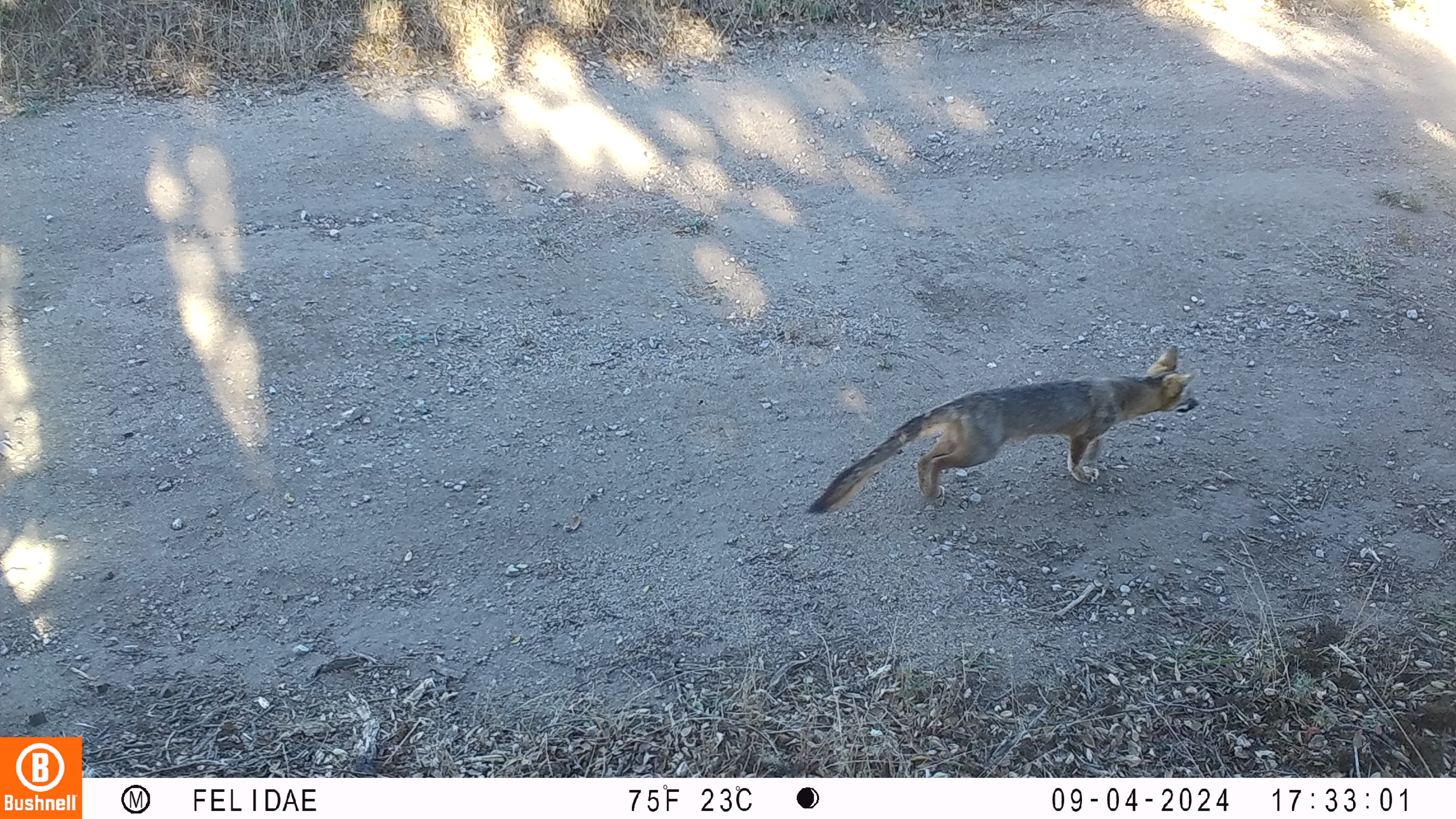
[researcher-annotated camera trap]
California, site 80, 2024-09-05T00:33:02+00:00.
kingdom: Animalia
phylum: Chordata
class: Mammalia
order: Carnivora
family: Canidae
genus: Urocyon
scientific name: Urocyon cinereoargenteus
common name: gray fox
Gray fox (Urocyon cinereoargenteus).